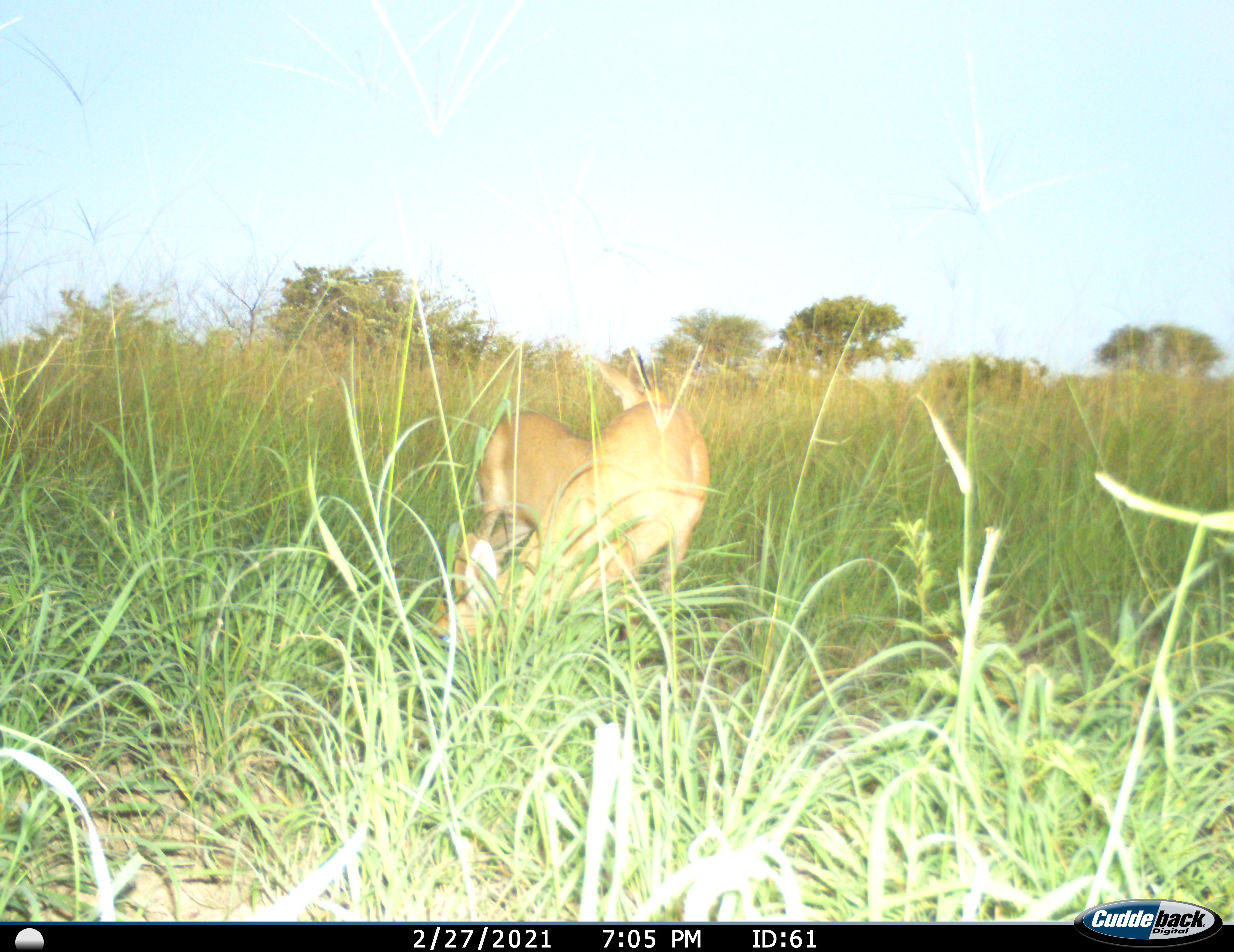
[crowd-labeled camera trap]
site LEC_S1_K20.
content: unidentified animal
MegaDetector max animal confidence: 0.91